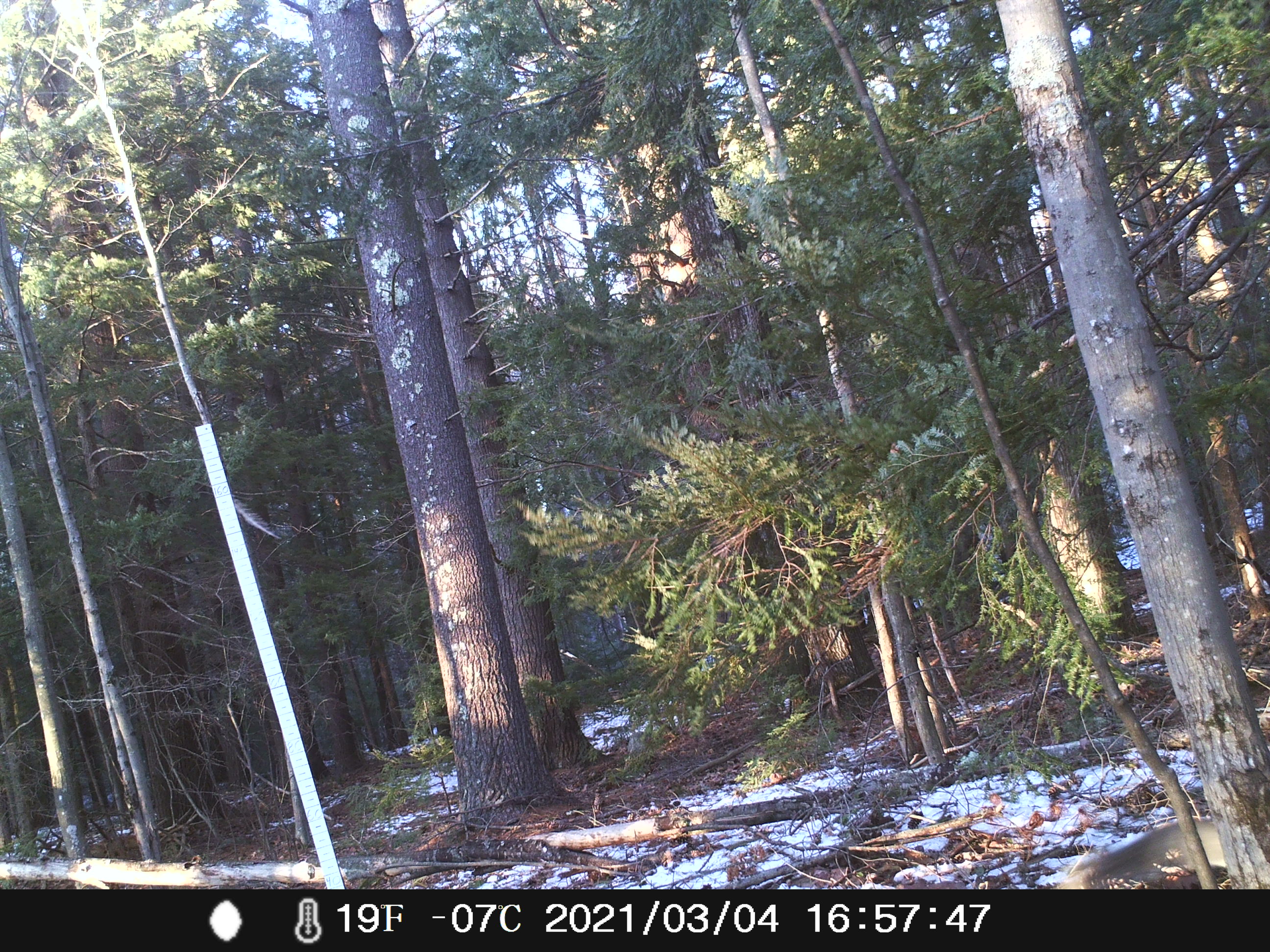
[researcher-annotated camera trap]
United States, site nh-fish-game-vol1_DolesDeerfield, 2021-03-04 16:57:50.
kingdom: Animalia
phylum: Chordata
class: Mammalia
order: Rodentia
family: Sciuridae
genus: Sciurus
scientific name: Sciurus carolinensis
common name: gray squirrel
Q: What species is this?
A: Gray squirrel (Sciurus carolinensis).